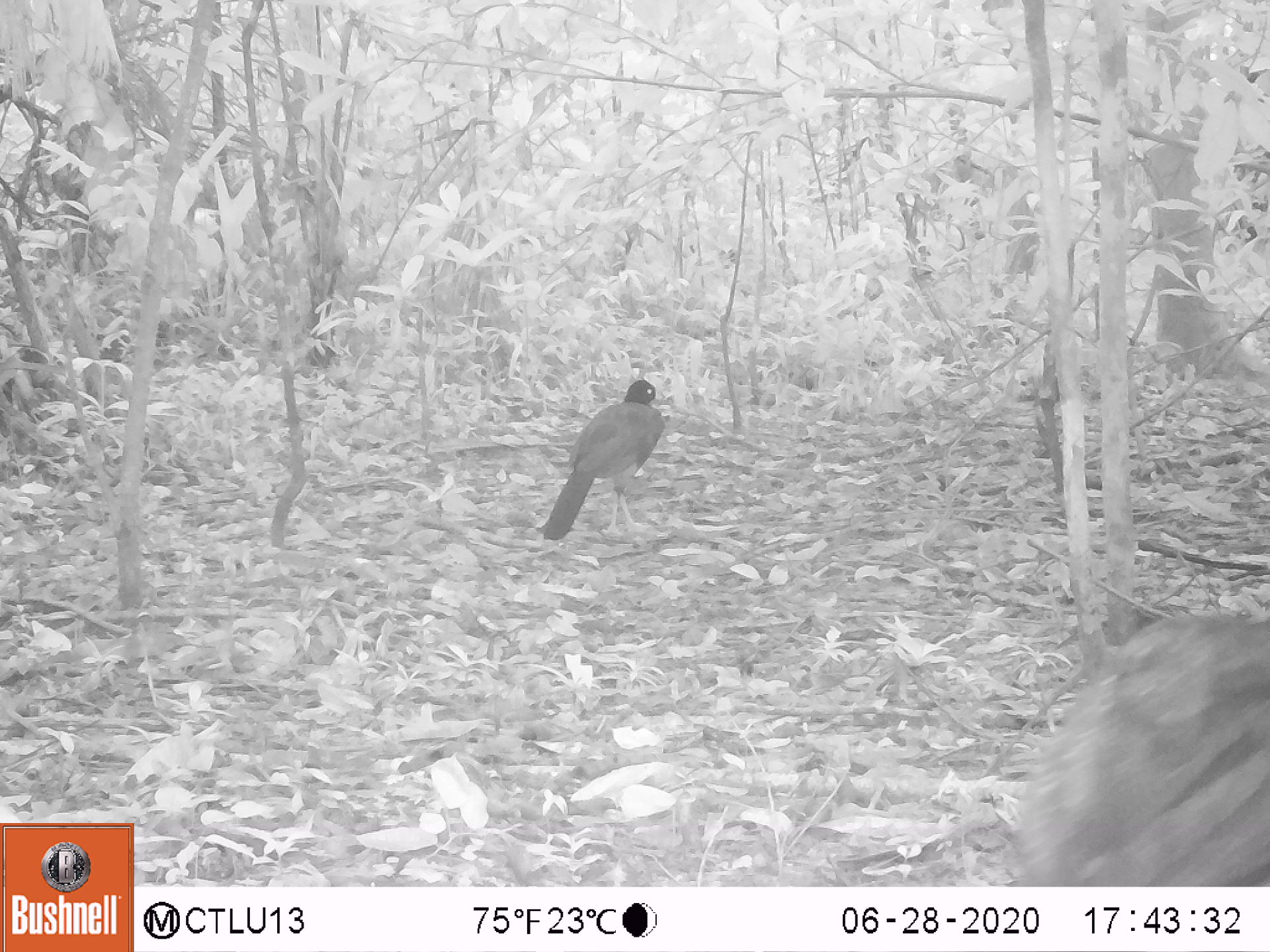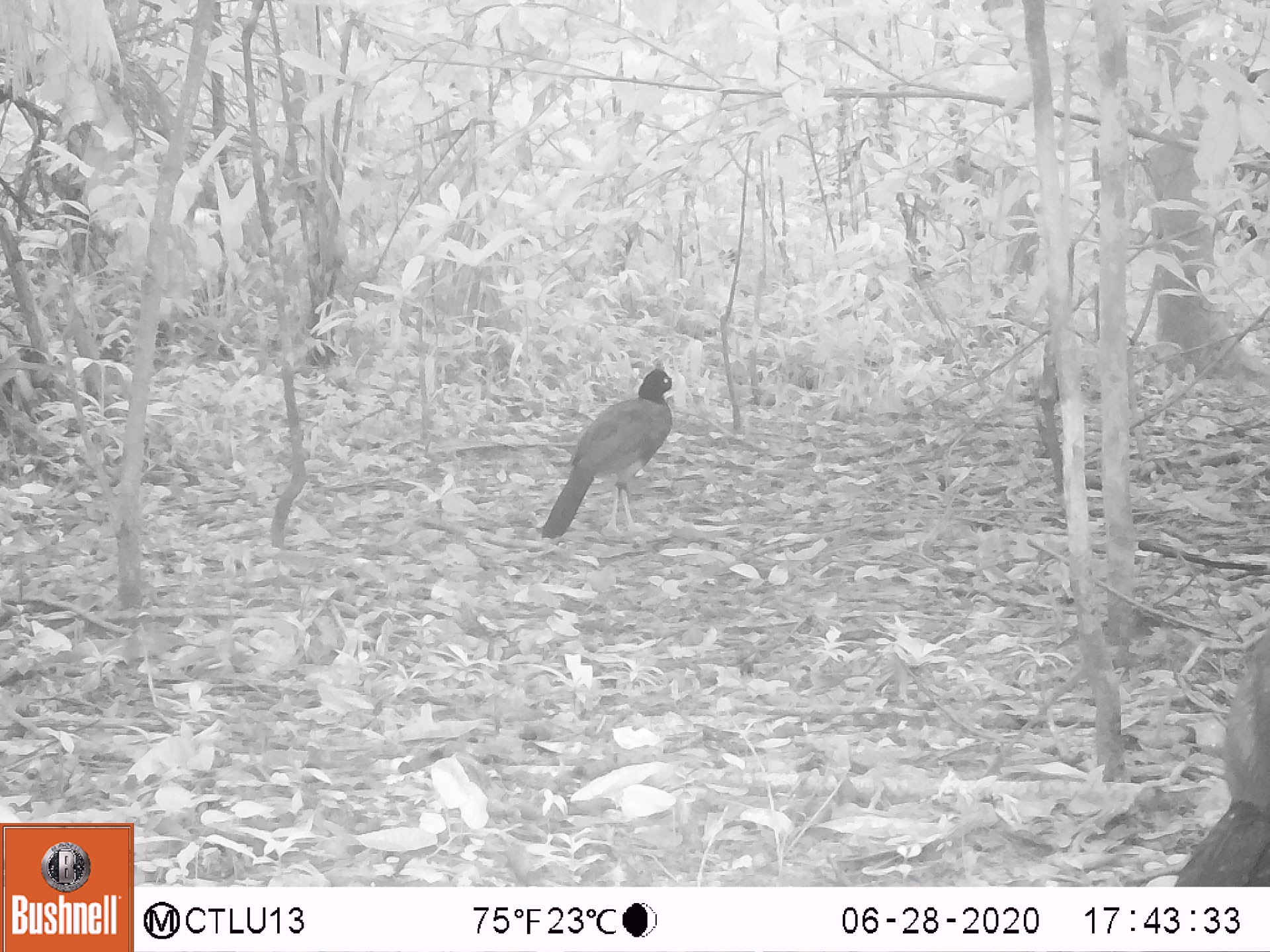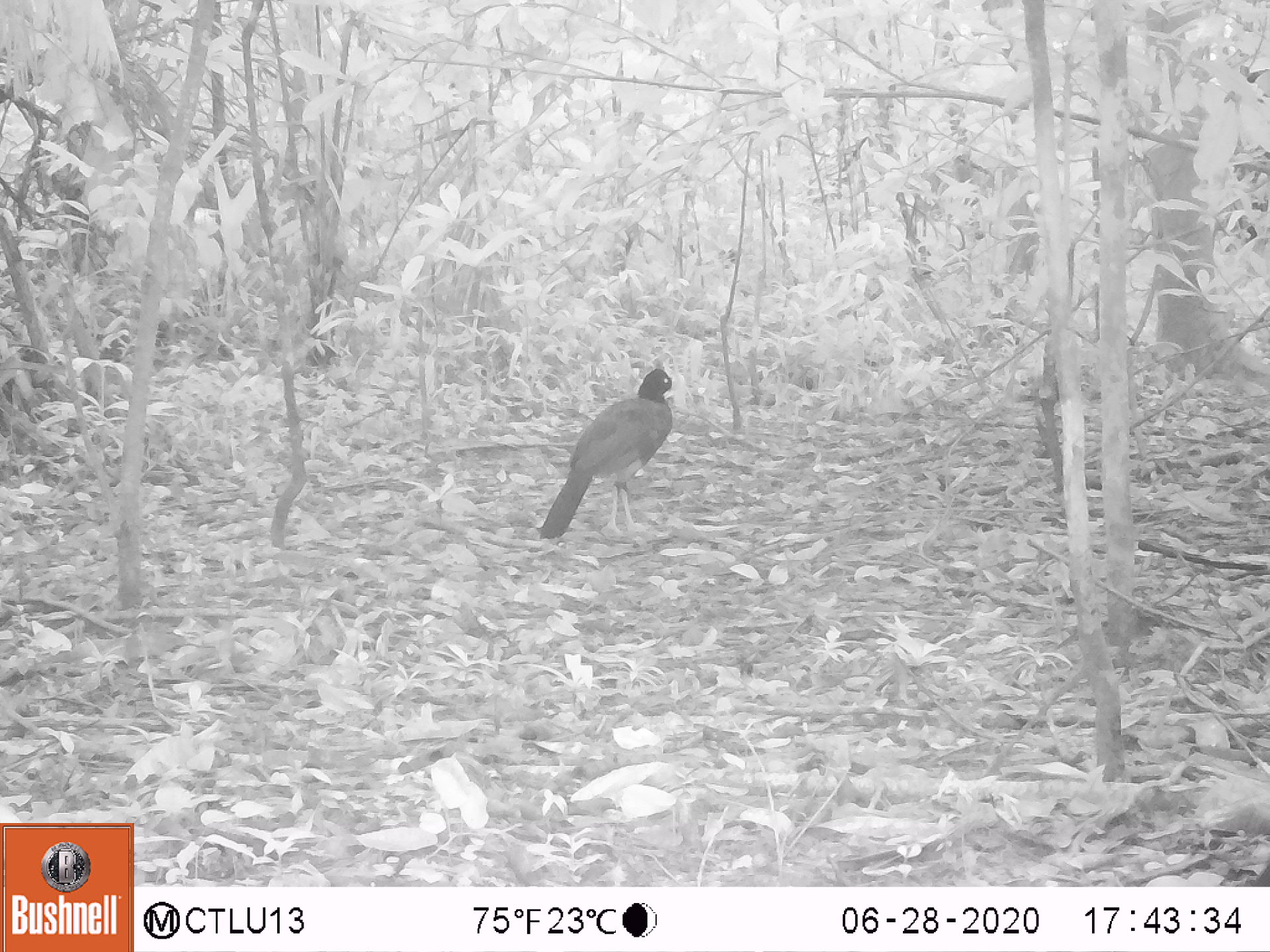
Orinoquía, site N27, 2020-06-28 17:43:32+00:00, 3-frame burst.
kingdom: Animalia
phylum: Chordata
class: Aves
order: Galliformes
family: Cracidae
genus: Mitu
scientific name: Mitu salvini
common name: salvin's currasow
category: salvins curassow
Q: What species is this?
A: Salvins curassow (salvin's currasow) (Mitu salvini).